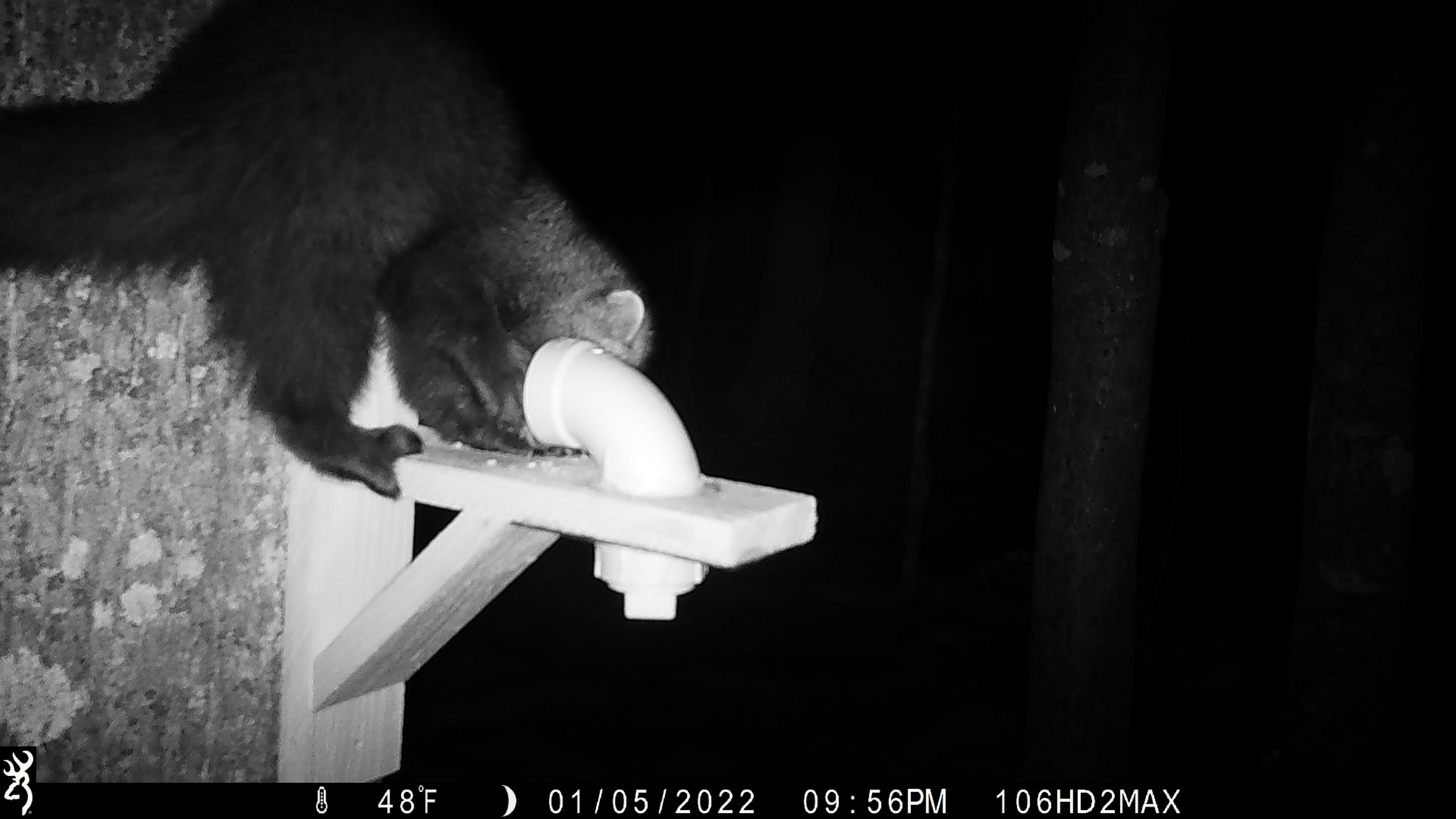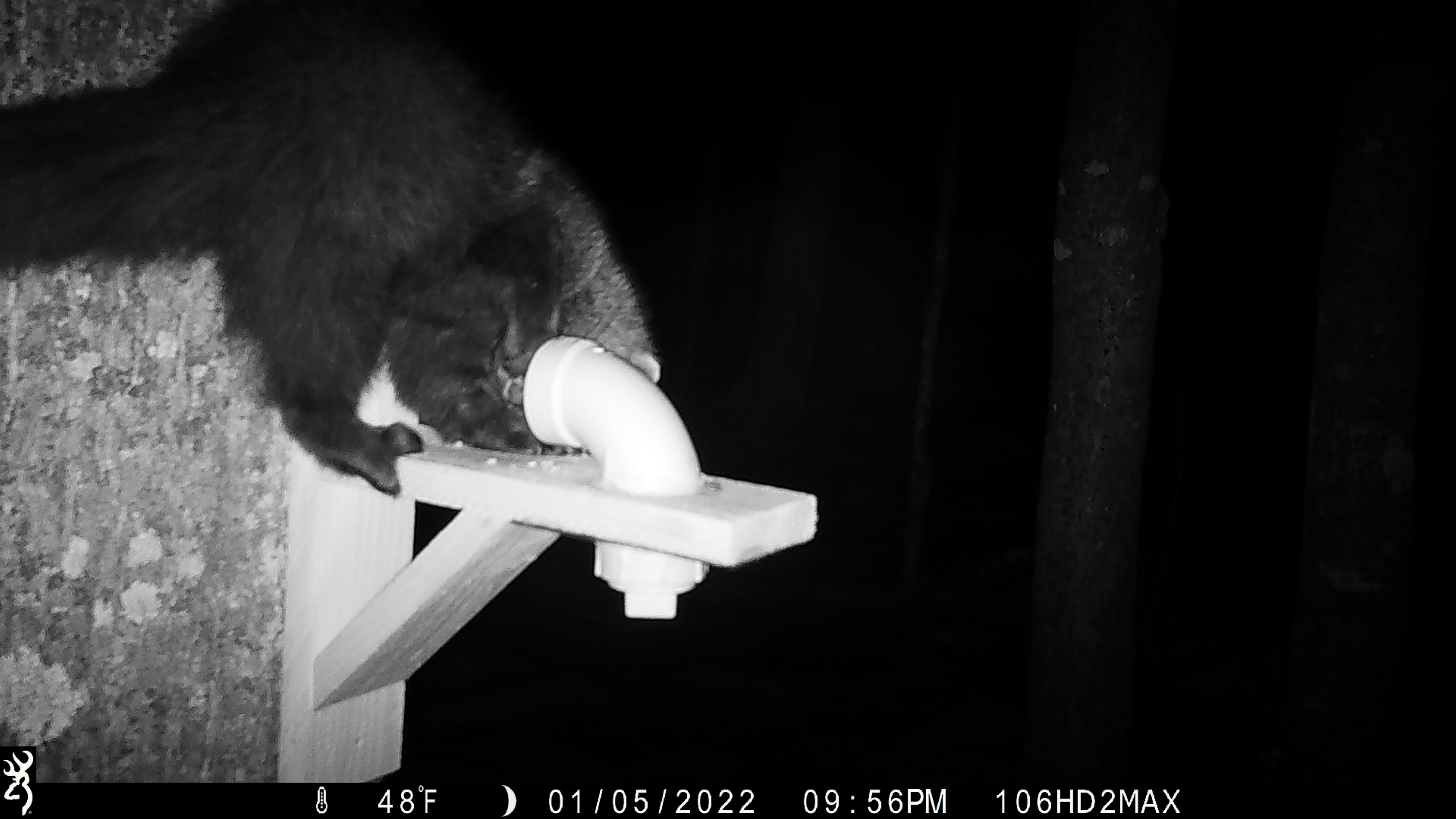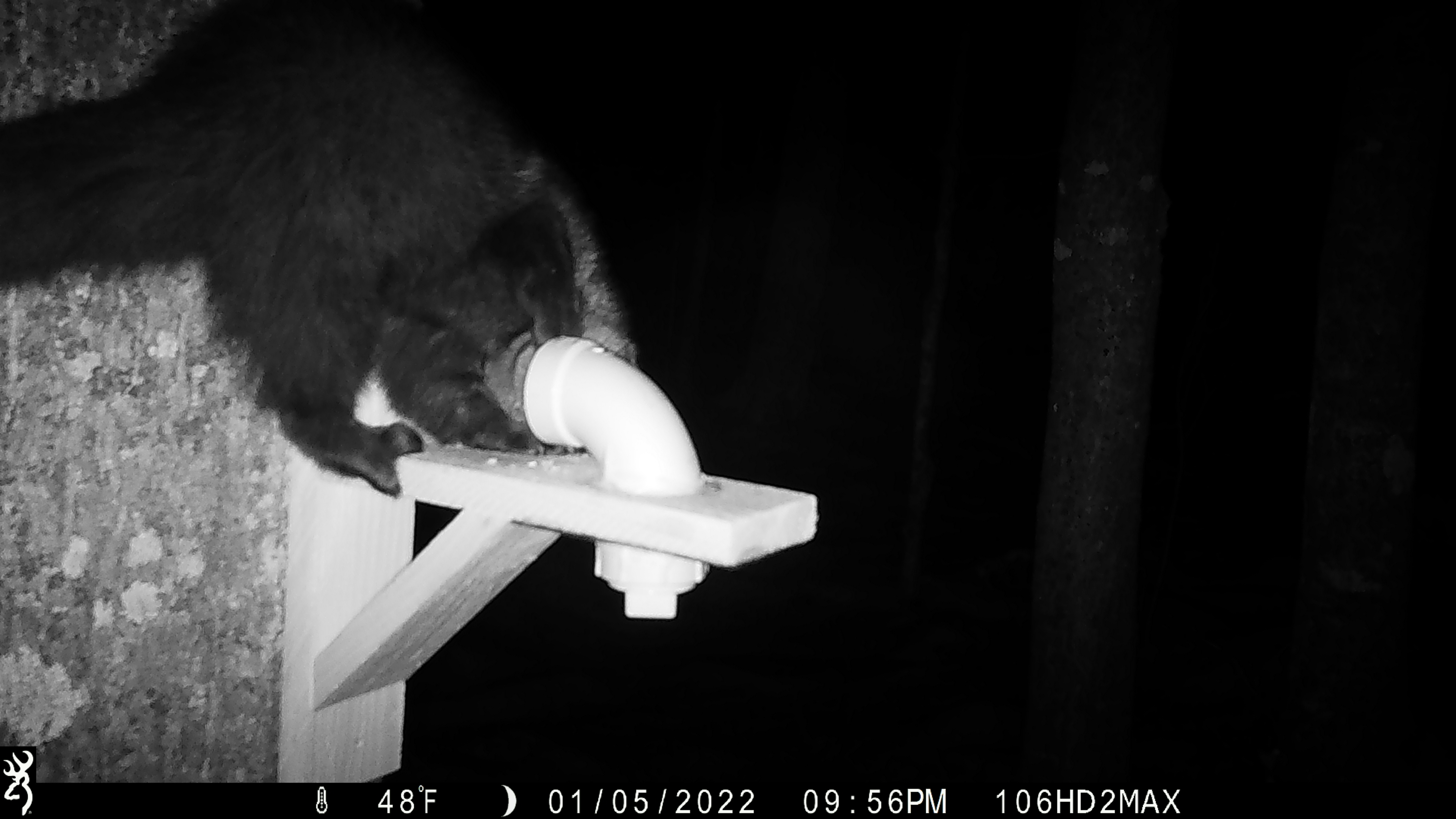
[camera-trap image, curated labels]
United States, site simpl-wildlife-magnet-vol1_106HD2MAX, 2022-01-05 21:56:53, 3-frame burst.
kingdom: Animalia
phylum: Chordata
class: Mammalia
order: Carnivora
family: Mustelidae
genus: Pekania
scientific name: Pekania pennanti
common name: fisher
Fisher (Pekania pennanti).